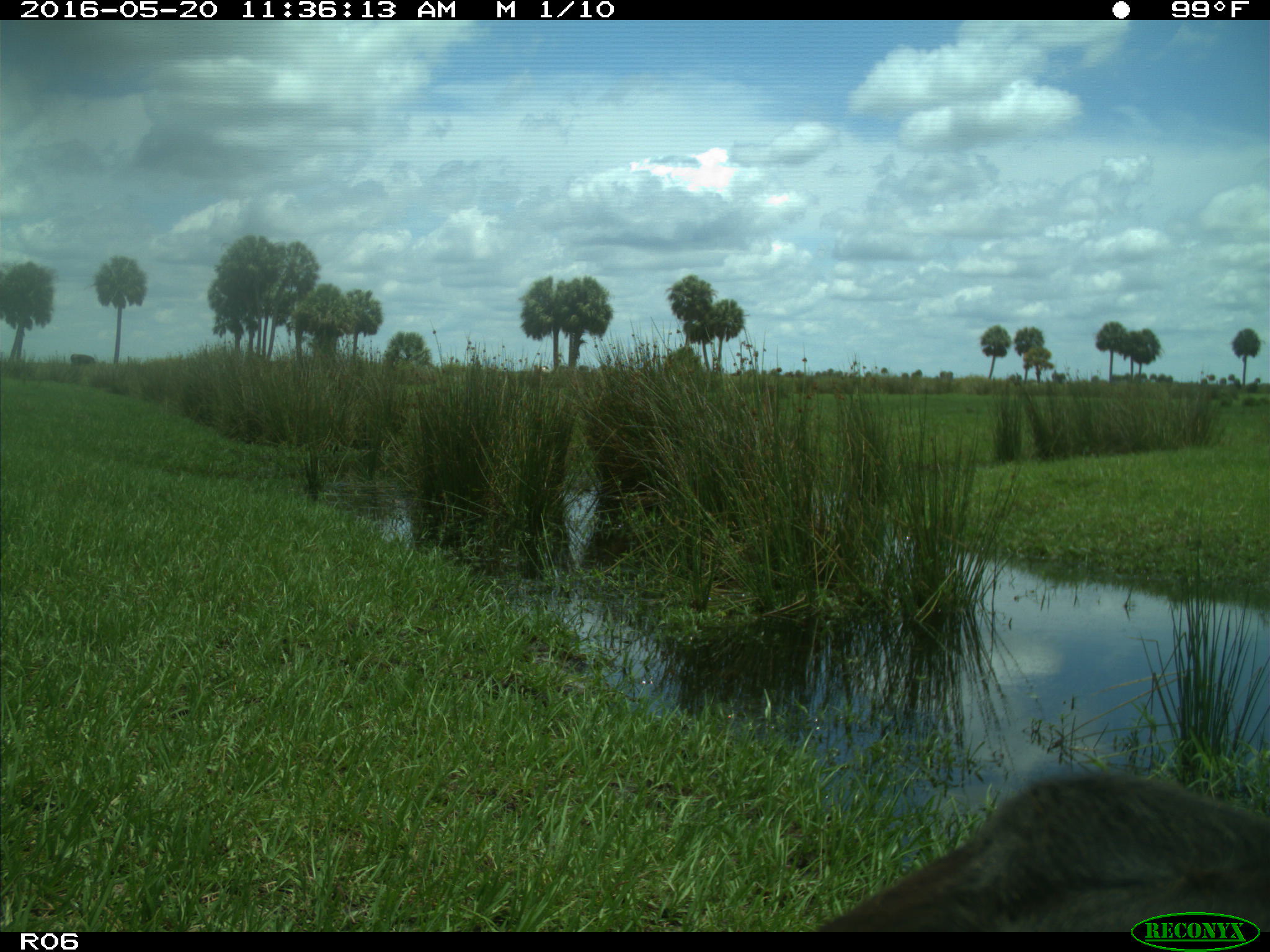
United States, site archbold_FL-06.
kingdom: Animalia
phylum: Chordata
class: Mammalia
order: Artiodactyla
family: Bovidae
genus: Bos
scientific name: Bos taurus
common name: domestic cow